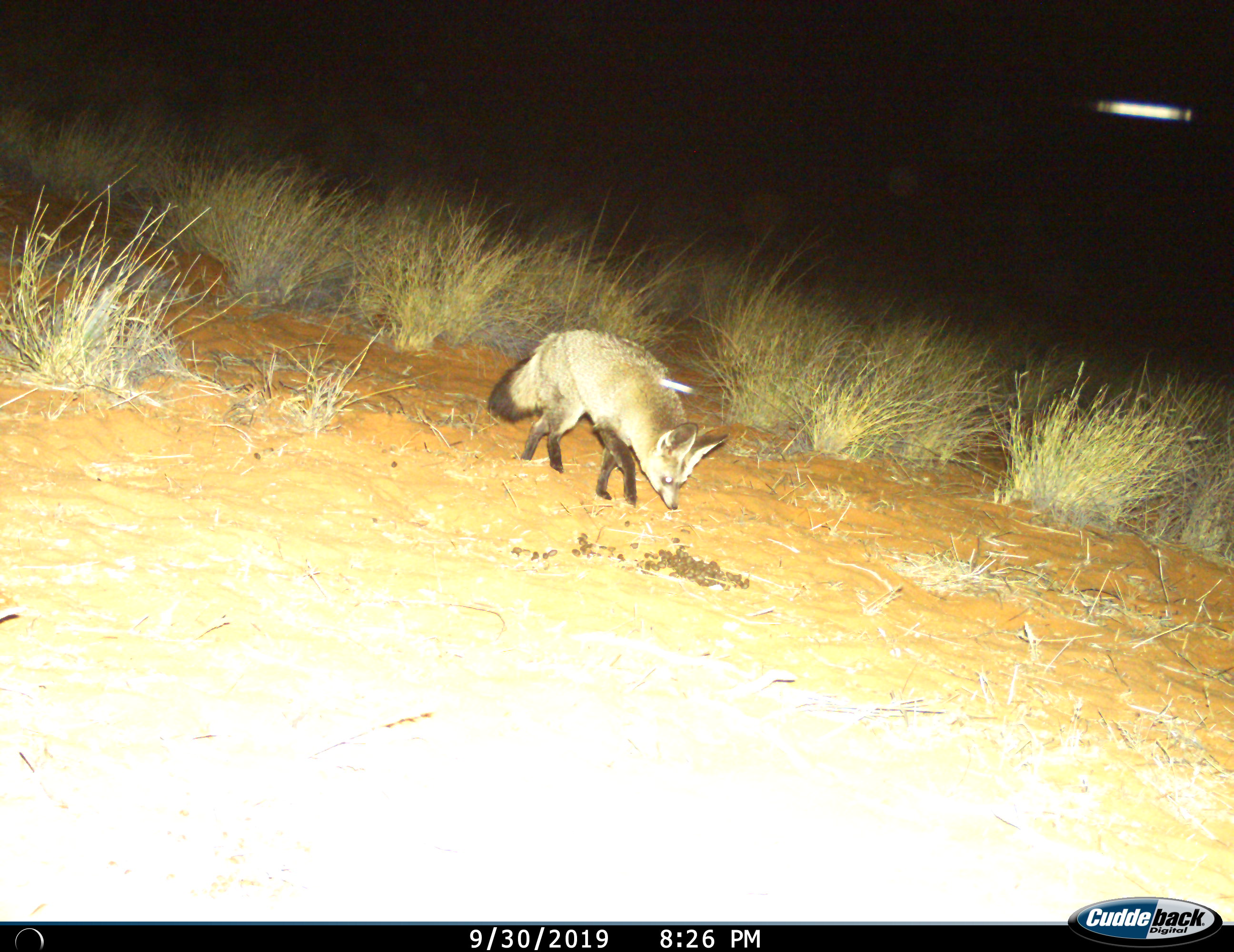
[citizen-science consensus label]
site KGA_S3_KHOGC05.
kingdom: Animalia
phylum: Chordata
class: Mammalia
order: Carnivora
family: Canidae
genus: Otocyon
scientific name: Otocyon megalotis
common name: bat-eared fox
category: foxbateared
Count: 1.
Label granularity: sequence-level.